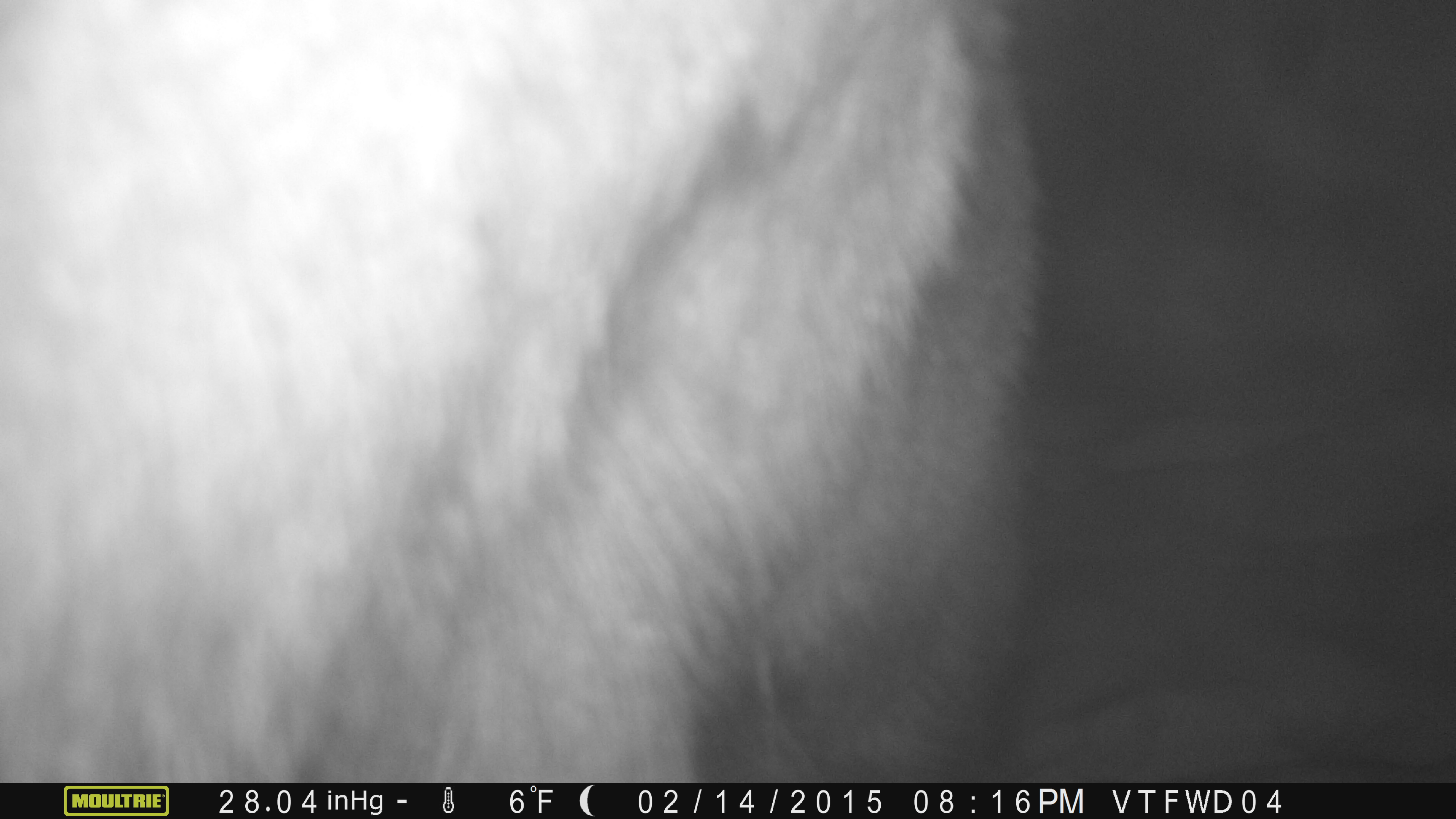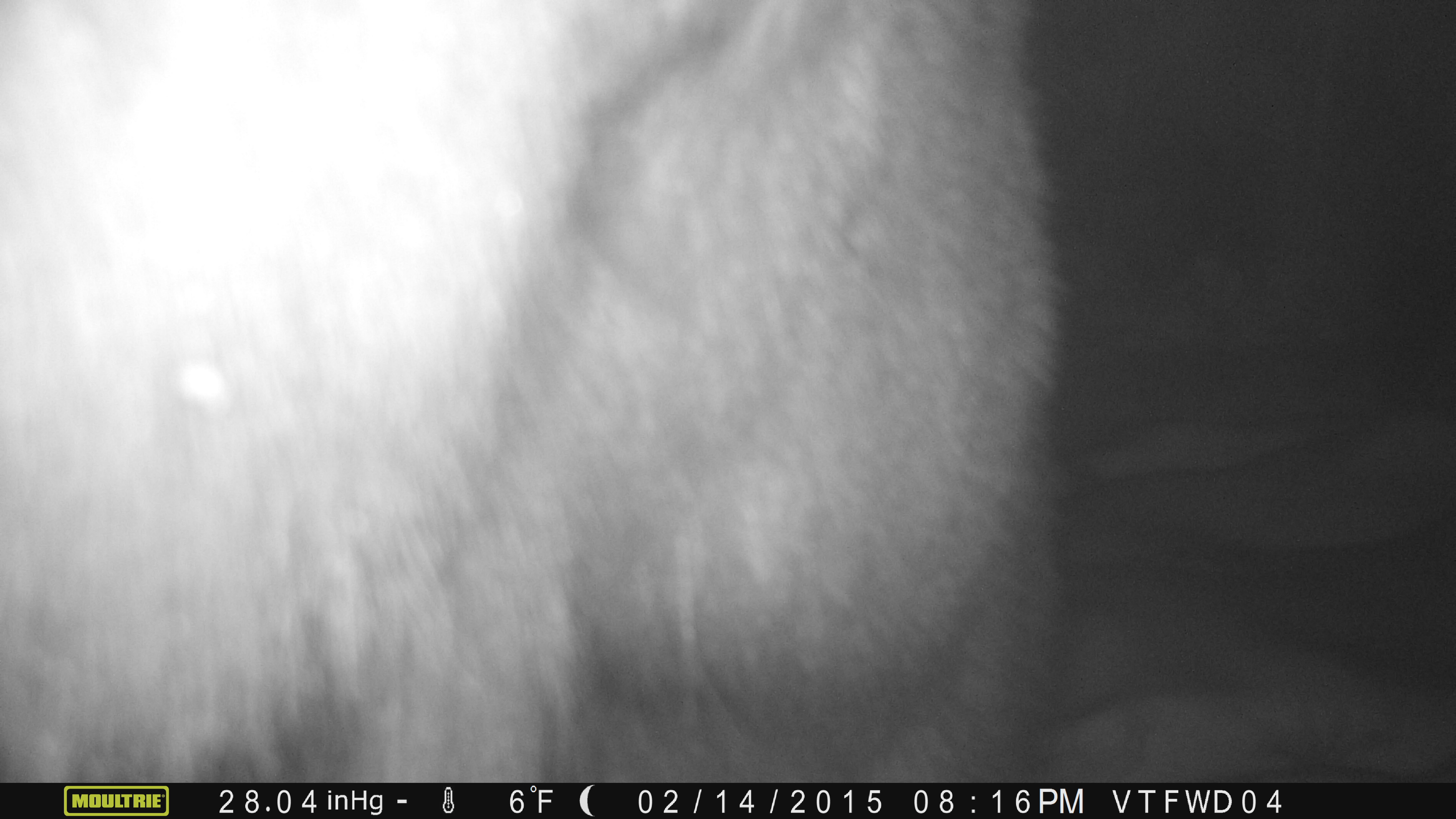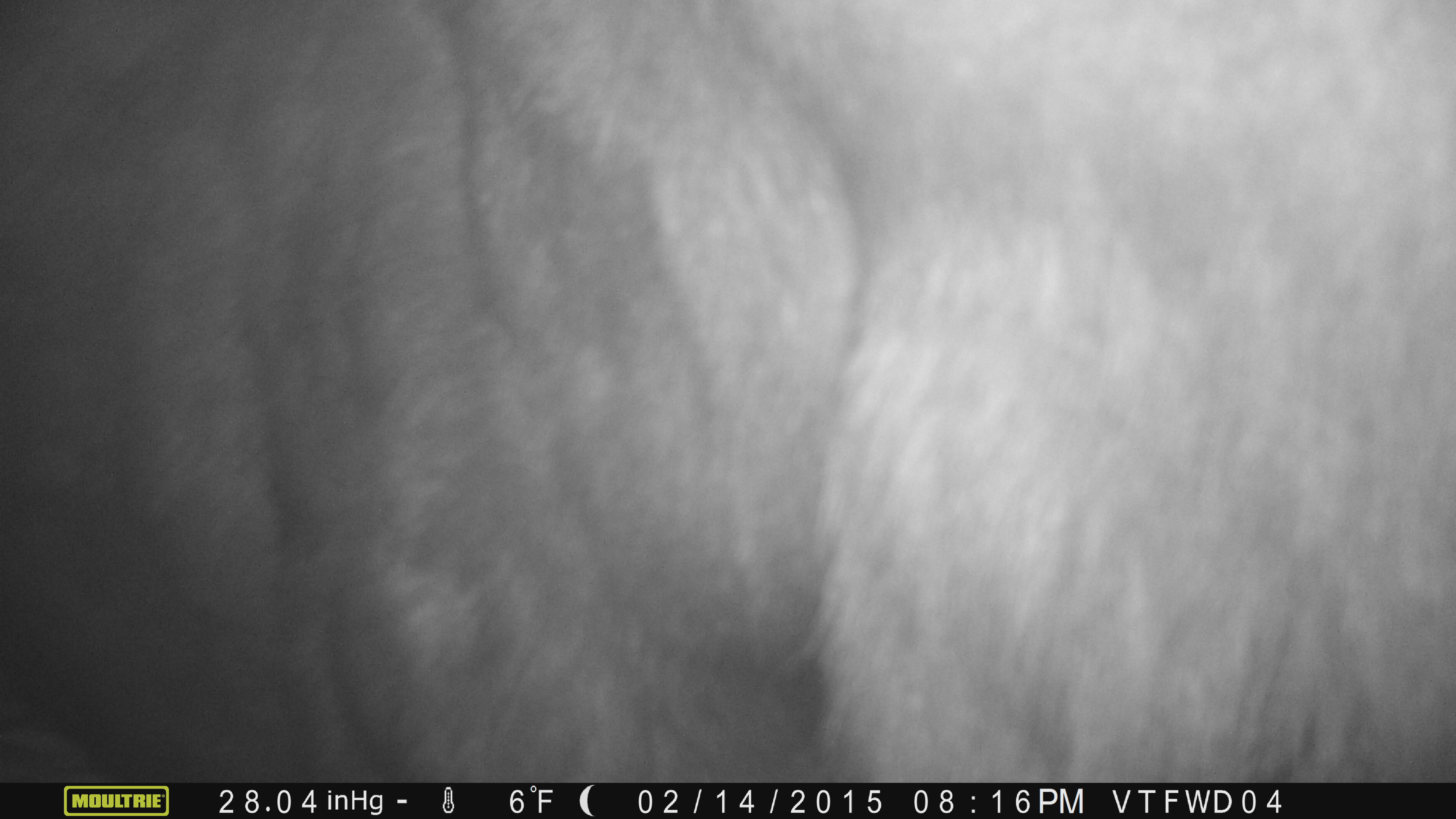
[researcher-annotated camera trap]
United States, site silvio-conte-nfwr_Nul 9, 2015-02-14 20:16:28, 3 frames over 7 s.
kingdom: Animalia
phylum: Chordata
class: Mammalia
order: Artiodactyla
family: Cervidae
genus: Alces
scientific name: Alces alces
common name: moose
Moose (Alces alces).